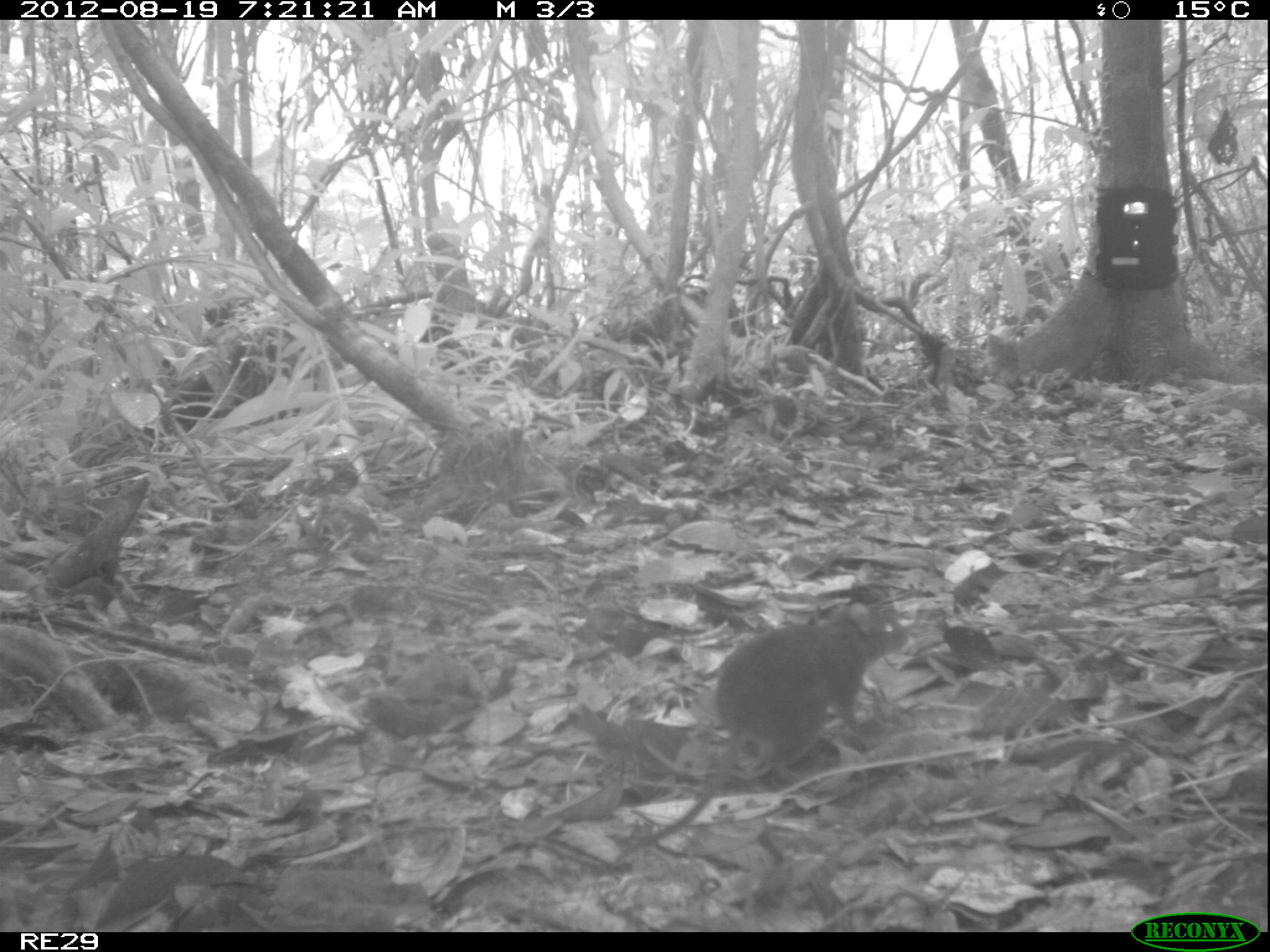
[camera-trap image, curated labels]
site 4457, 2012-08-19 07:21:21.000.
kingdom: Animalia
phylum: Chordata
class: Mammalia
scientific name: Mammalia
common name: mammals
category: small mammal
Small mammal (mammals) (Mammalia), count 1.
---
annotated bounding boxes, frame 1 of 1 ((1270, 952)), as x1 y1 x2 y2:
small mammal: 609 594 911 860